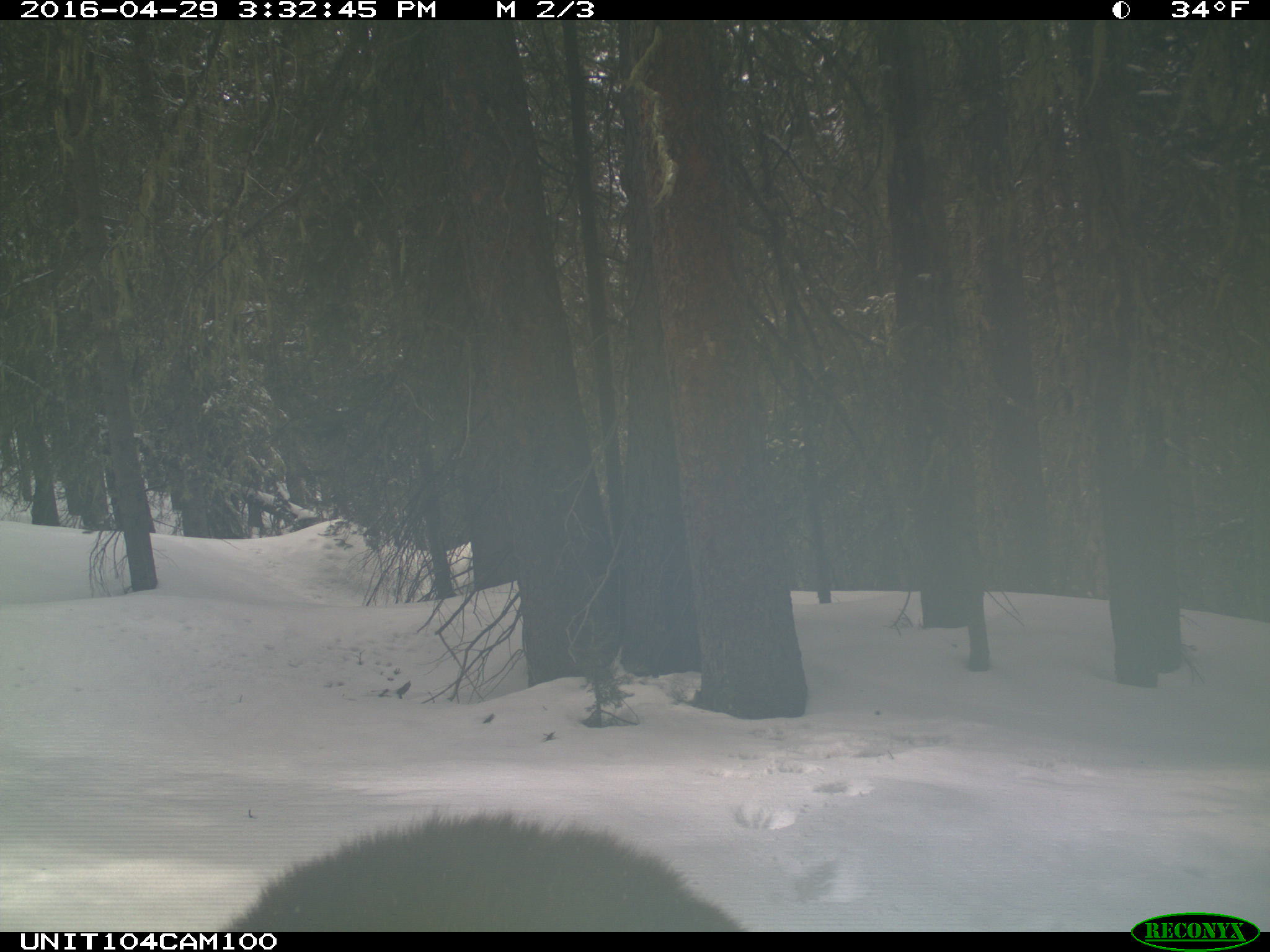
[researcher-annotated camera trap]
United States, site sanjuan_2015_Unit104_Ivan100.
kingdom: Animalia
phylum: Chordata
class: Mammalia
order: Carnivora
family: Ursidae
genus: Ursus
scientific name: Ursus americanus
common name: american black bear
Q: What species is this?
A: Ursus americanus (american black bear).